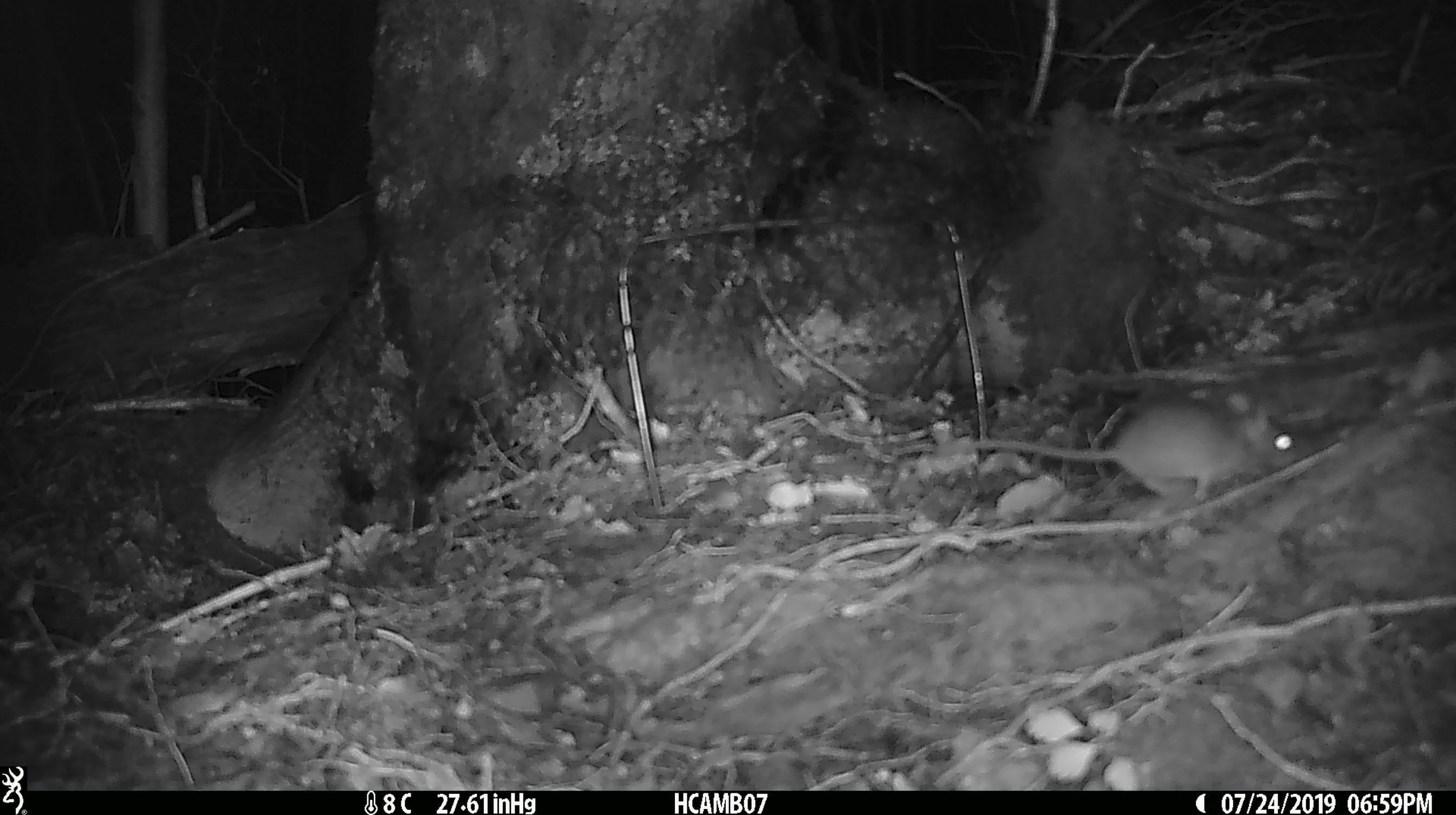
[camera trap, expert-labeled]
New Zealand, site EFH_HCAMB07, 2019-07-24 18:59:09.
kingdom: Animalia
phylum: Chordata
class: Mammalia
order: Rodentia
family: Muridae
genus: Mus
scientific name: Mus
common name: mouse